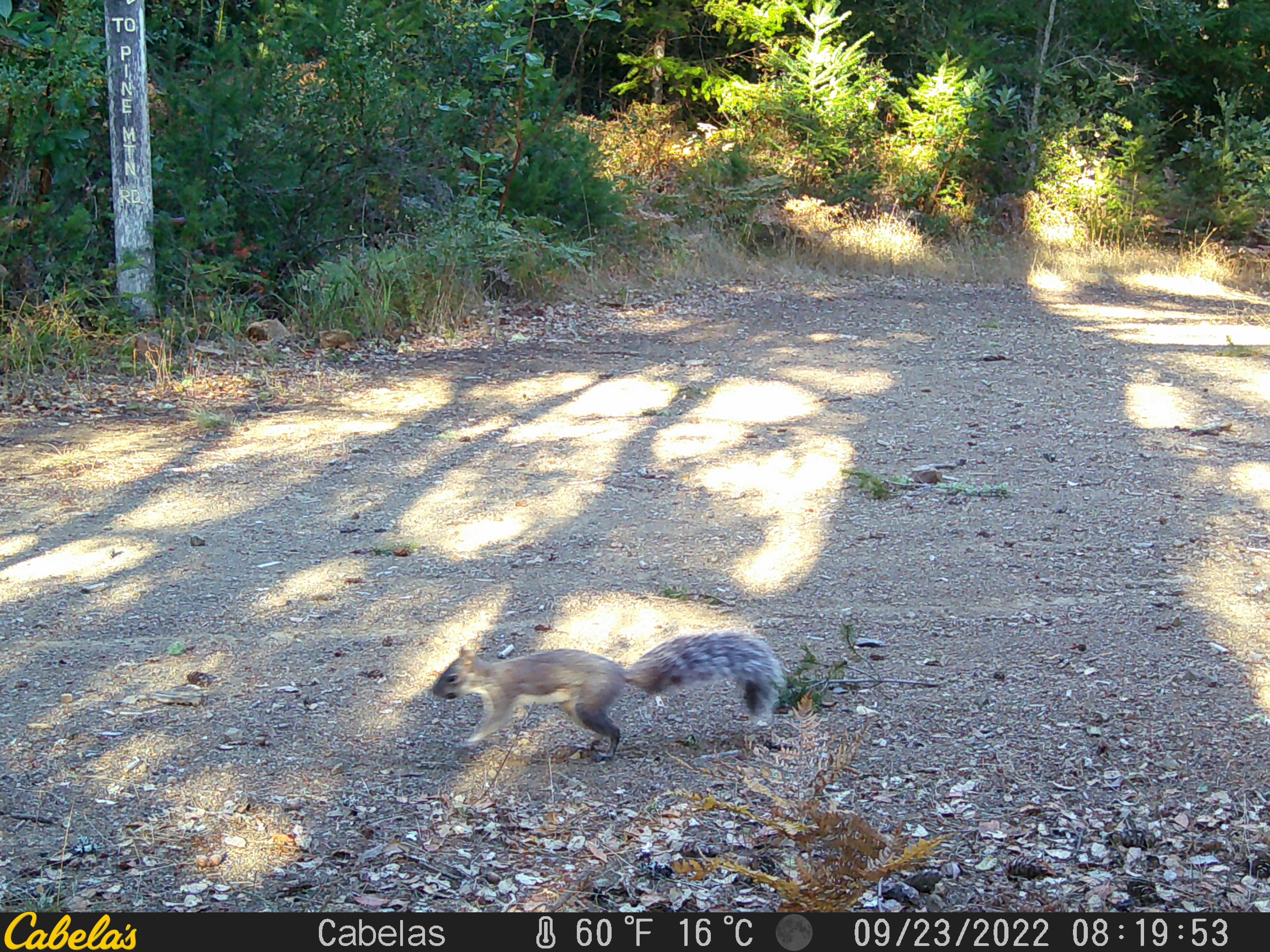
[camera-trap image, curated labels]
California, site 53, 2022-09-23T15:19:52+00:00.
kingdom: Animalia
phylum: Chordata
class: Mammalia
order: Rodentia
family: Sciuridae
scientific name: Sciuridae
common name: squirrel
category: unknown squirrel